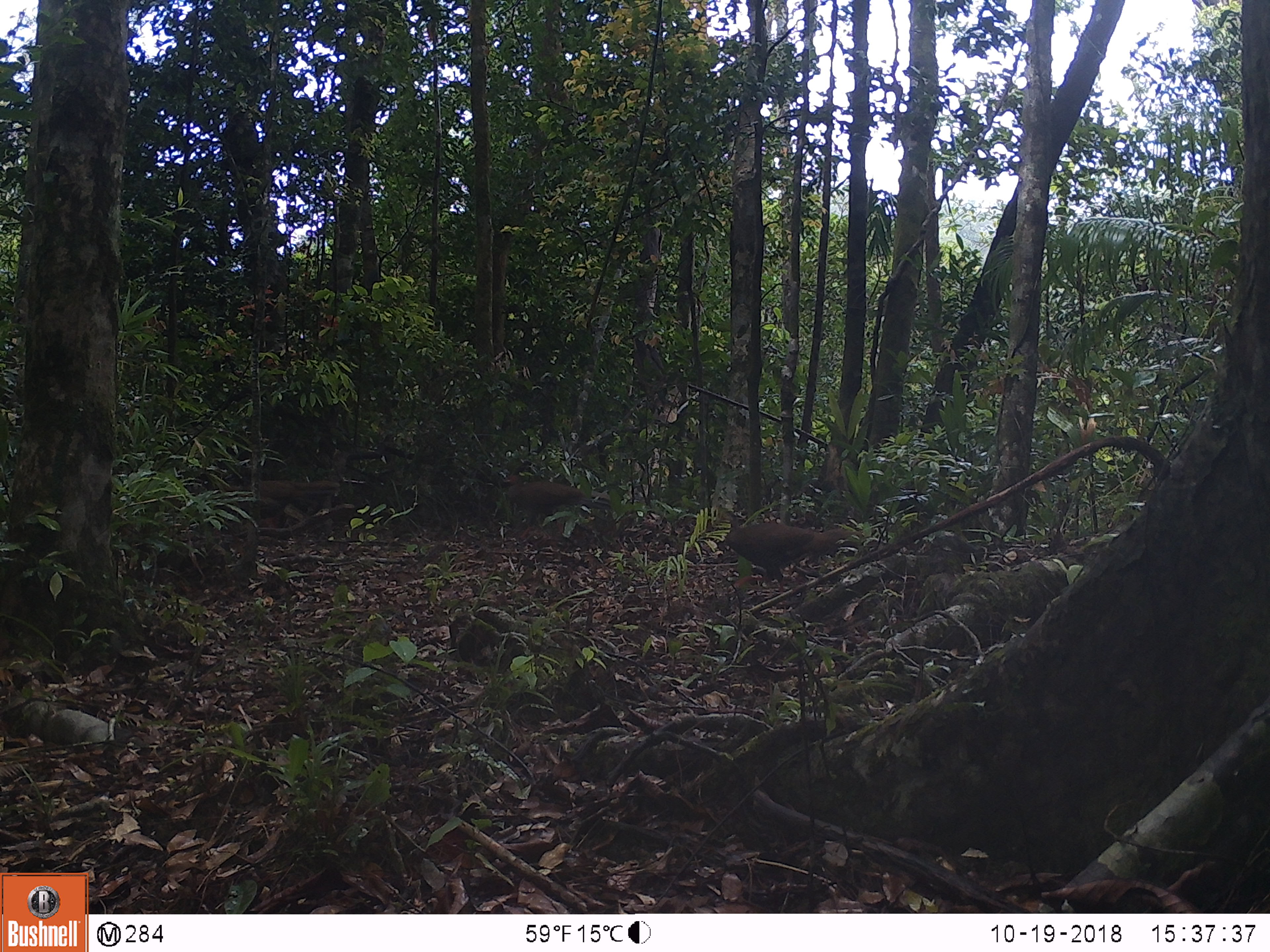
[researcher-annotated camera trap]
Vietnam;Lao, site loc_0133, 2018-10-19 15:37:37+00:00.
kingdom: Animalia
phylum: Chordata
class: Aves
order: Galliformes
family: Phasianidae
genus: Lophura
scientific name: Lophura nycthemera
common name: silver pheasant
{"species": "silver pheasant (Lophura nycthemera)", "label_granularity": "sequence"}